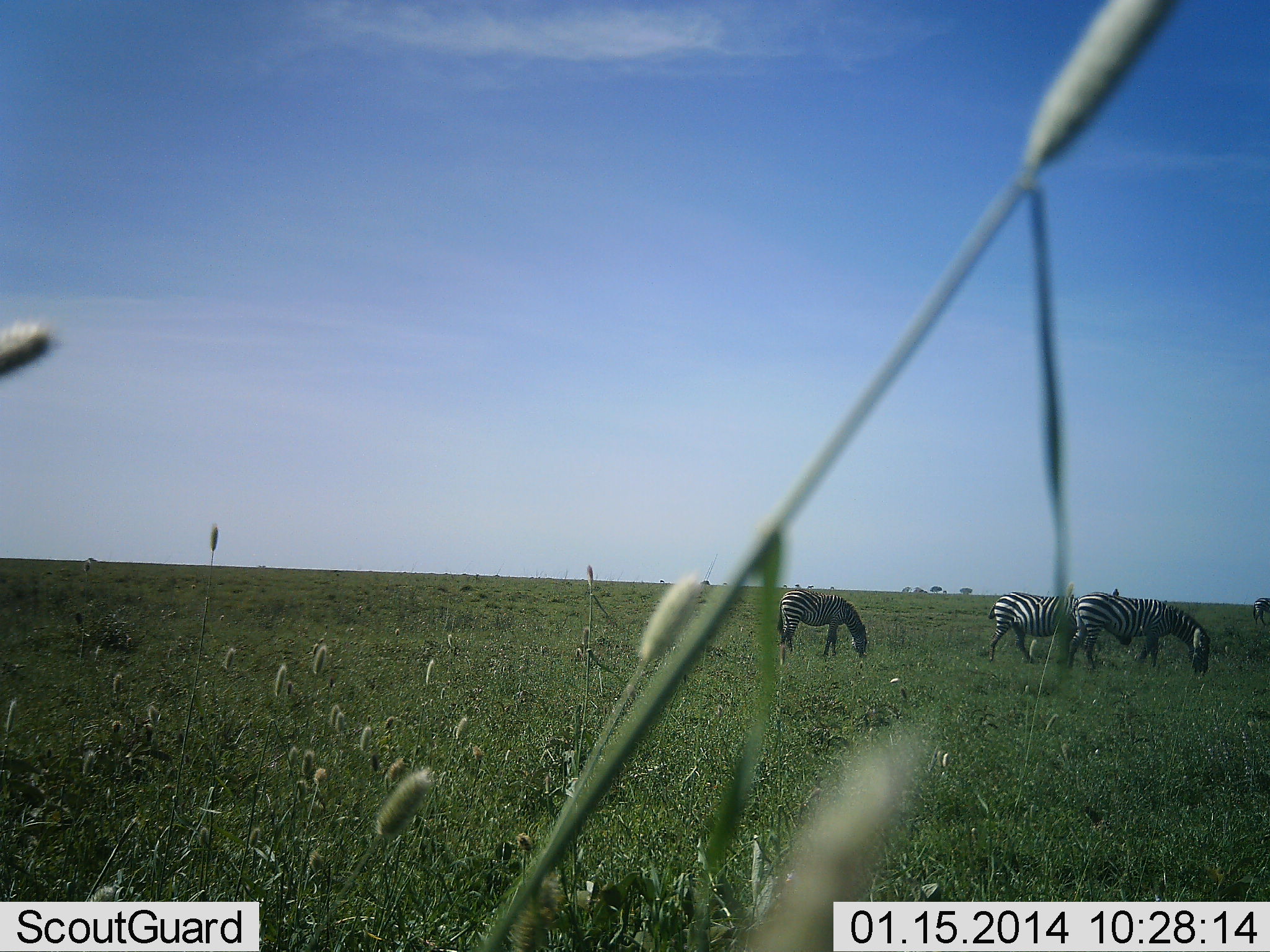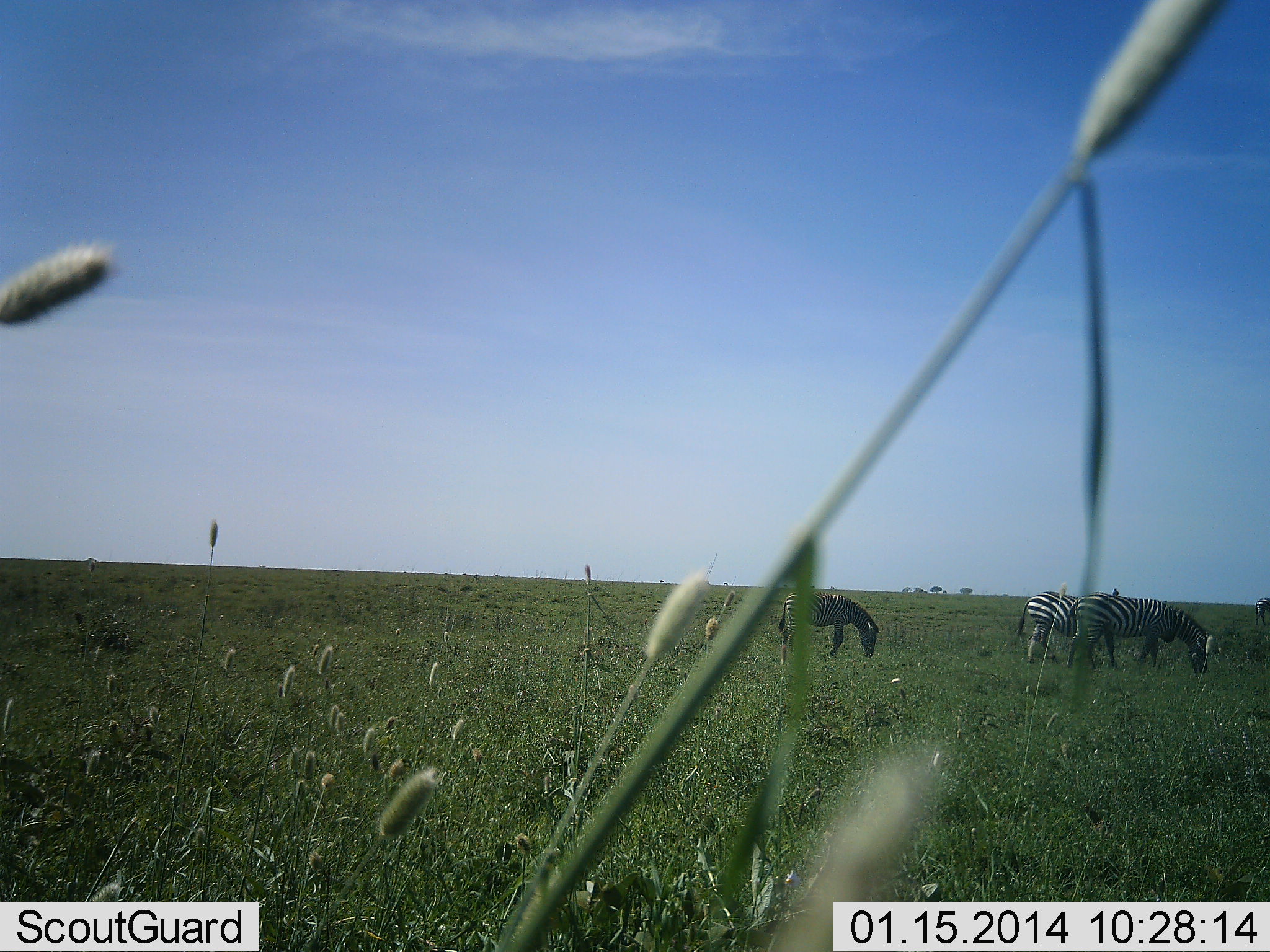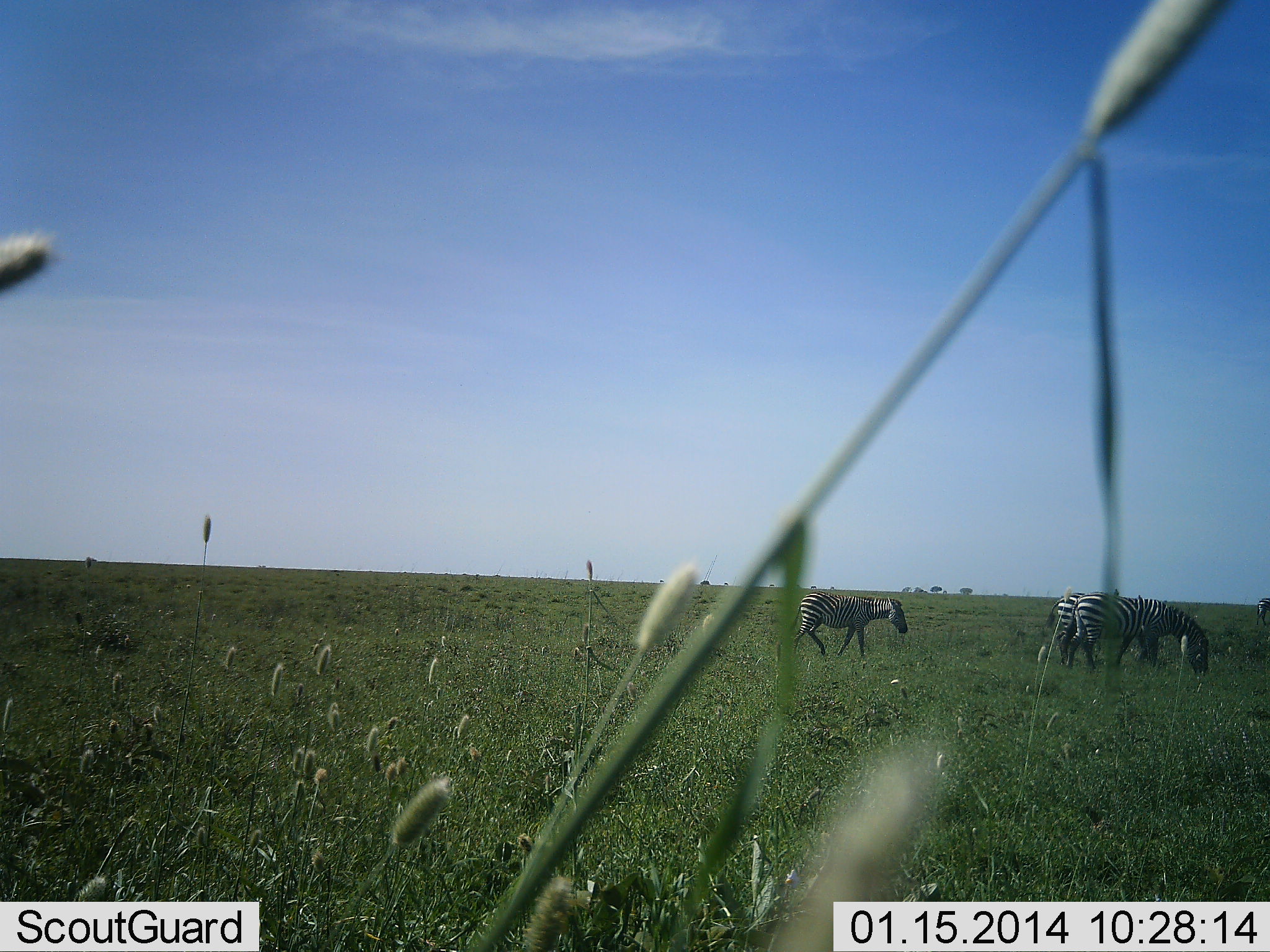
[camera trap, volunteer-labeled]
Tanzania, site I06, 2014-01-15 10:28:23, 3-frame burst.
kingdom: Animalia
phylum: Chordata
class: Mammalia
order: Perissodactyla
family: Equidae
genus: Equus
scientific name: Equus quagga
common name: plains zebra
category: zebra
Zebra (plains zebra) (Equus quagga), count 4. Behavior (volunteer vote fractions): standing 36%, resting 0%, moving 27%, interacting 0%. Young present (vote fraction): 9%. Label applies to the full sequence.